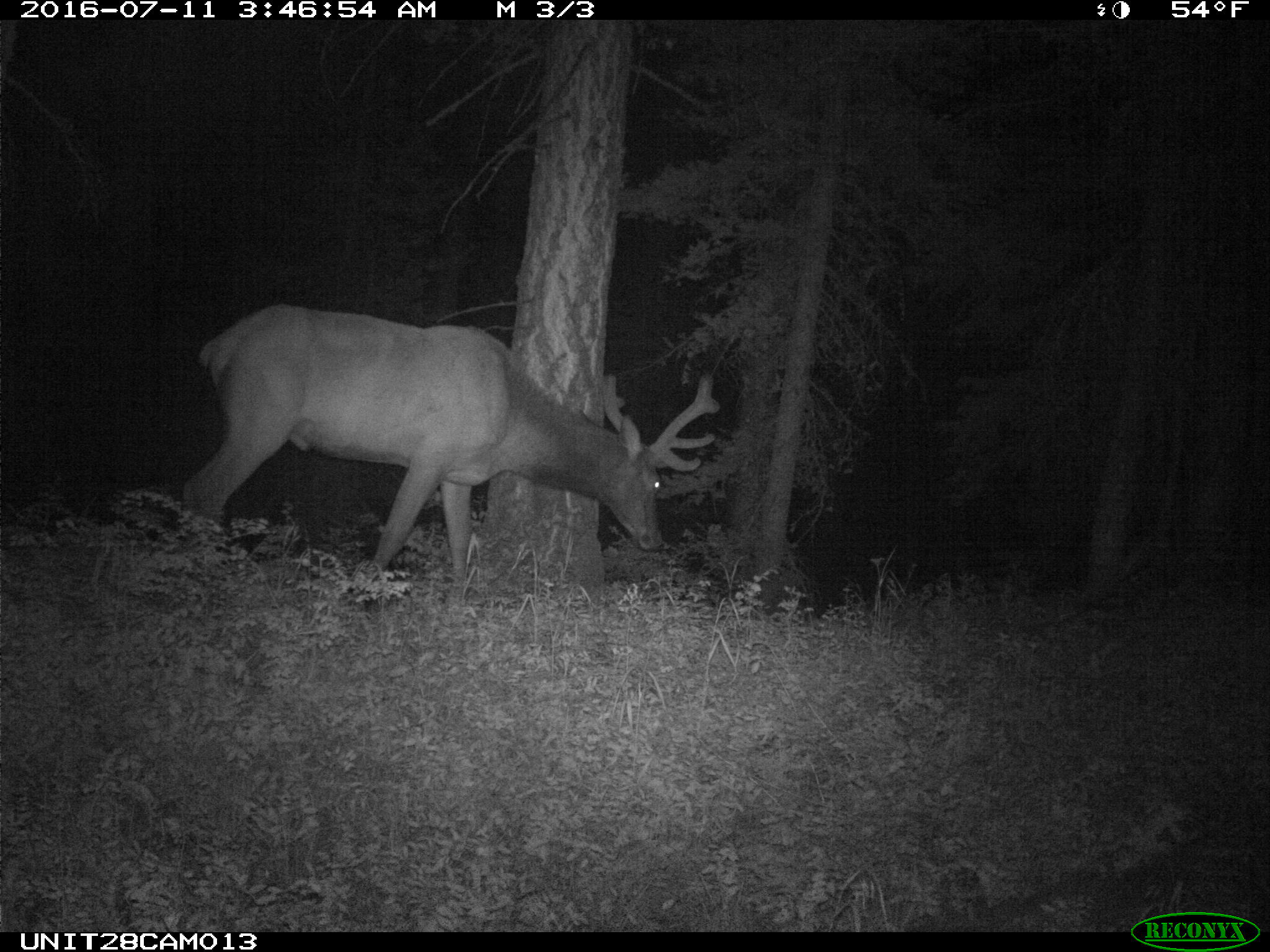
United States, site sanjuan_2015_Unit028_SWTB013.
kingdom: Animalia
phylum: Chordata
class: Mammalia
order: Artiodactyla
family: Cervidae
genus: Cervus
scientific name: Cervus elaphus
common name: red deer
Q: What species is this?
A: Cervus elaphus (red deer).